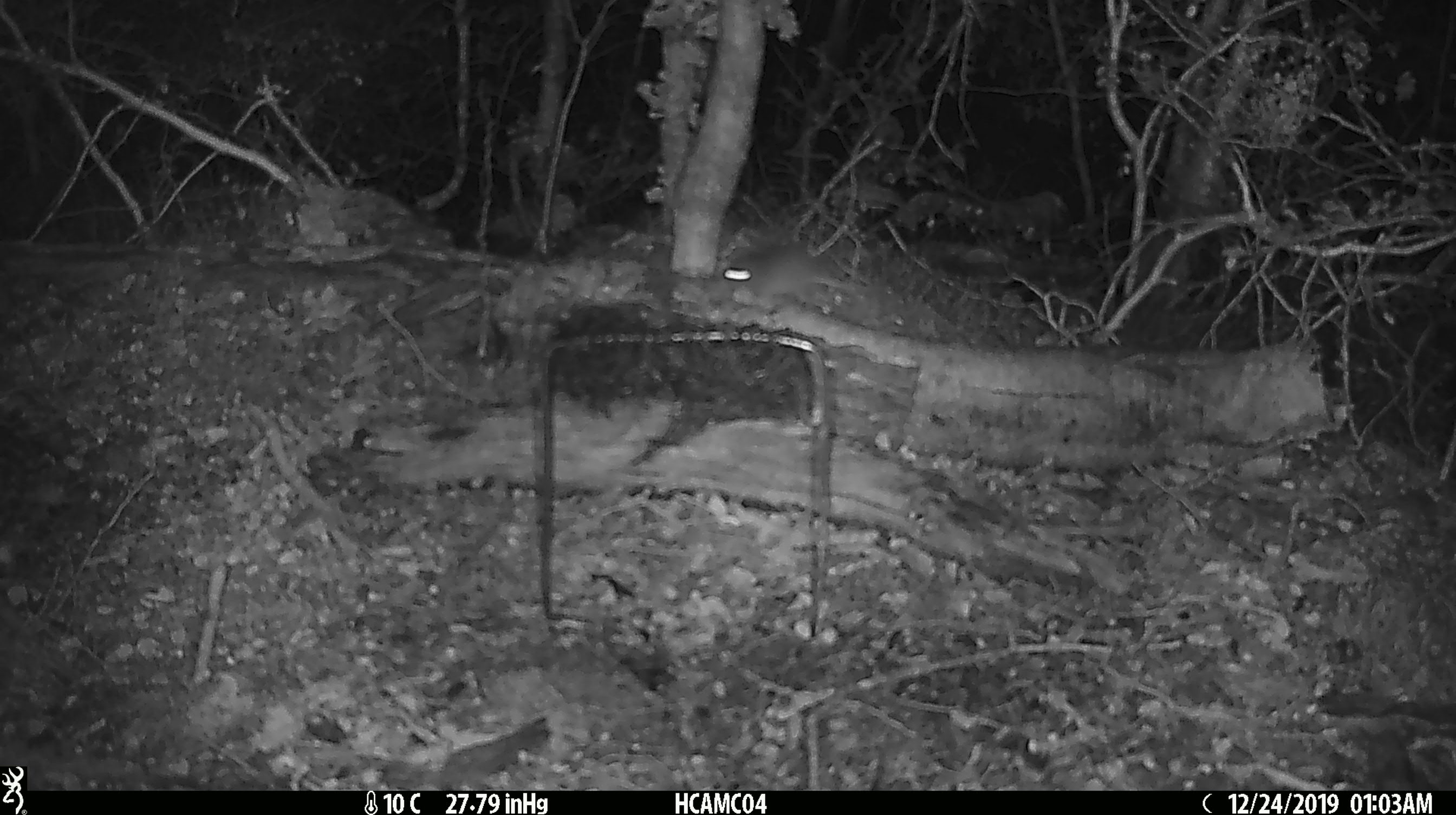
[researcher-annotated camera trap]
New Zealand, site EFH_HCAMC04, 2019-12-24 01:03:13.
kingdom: Animalia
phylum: Chordata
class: Mammalia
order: Rodentia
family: Muridae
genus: Mus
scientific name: Mus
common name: mouse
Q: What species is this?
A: Mouse (Mus).